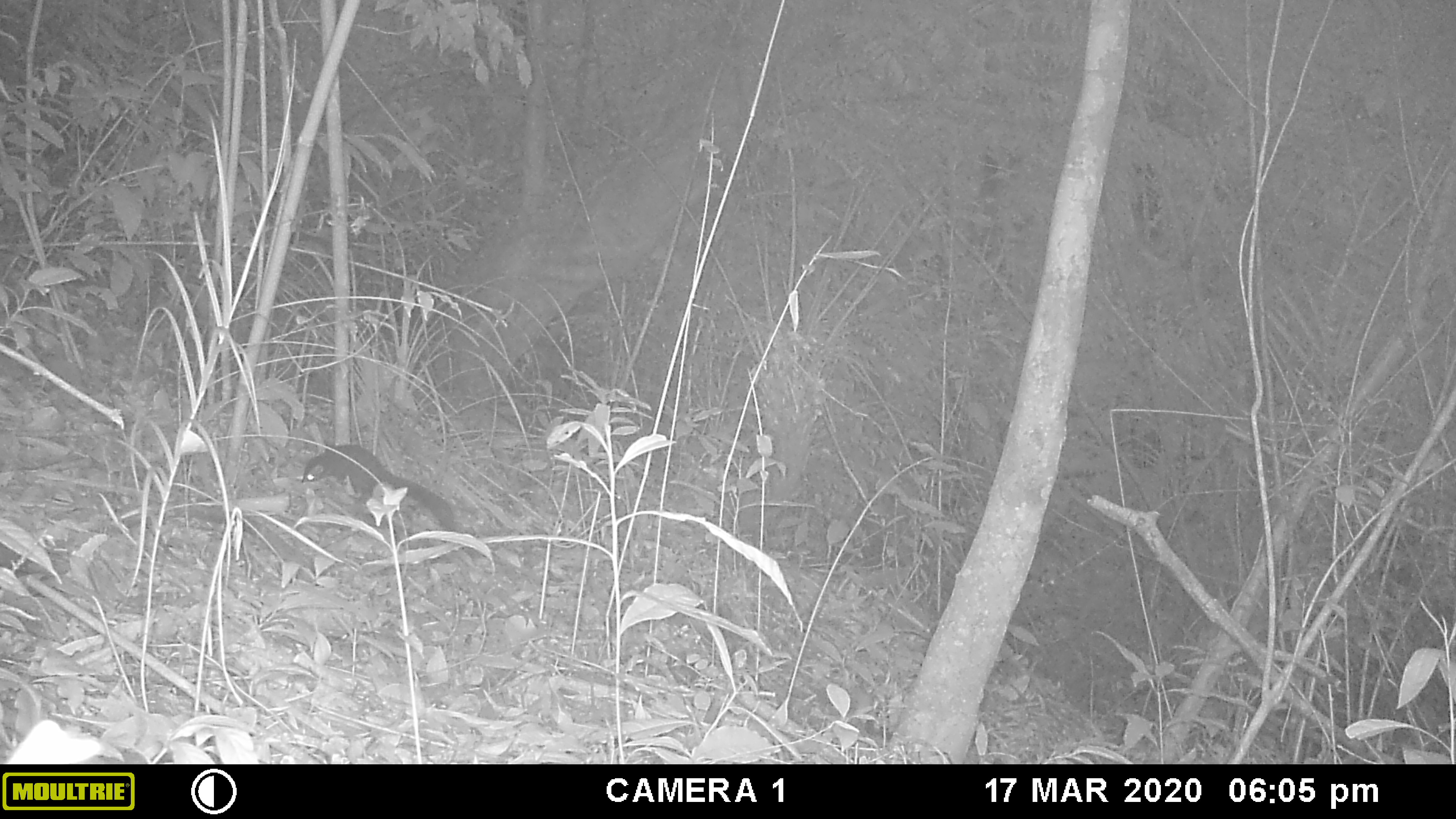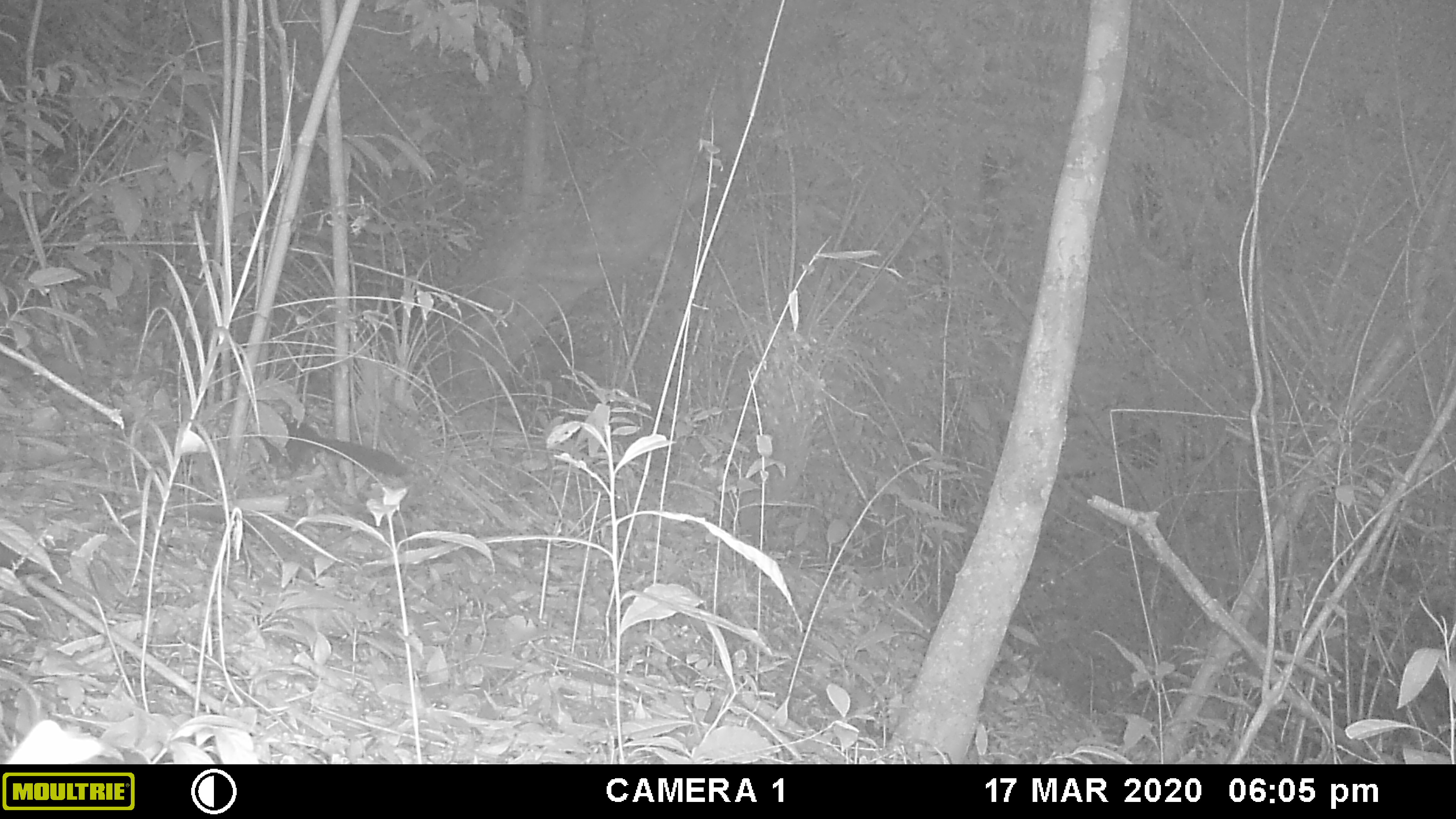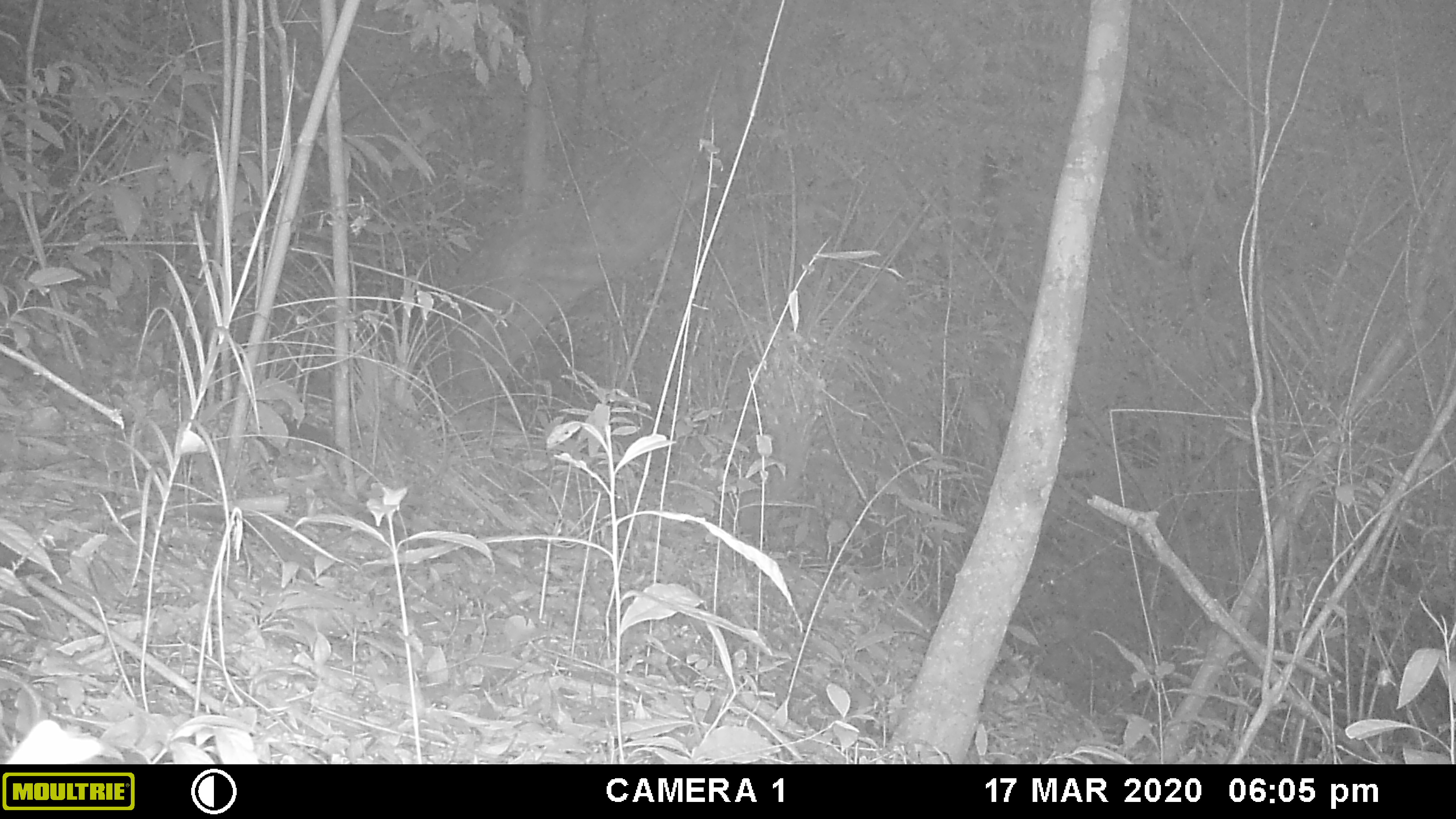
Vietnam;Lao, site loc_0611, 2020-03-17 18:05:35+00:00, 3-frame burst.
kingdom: Animalia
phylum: Chordata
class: Mammalia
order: Rodentia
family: Sciuridae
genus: Dremomys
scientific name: Dremomys rufigenis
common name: red-cheeked squirrel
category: red cheeked squirrel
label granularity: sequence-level